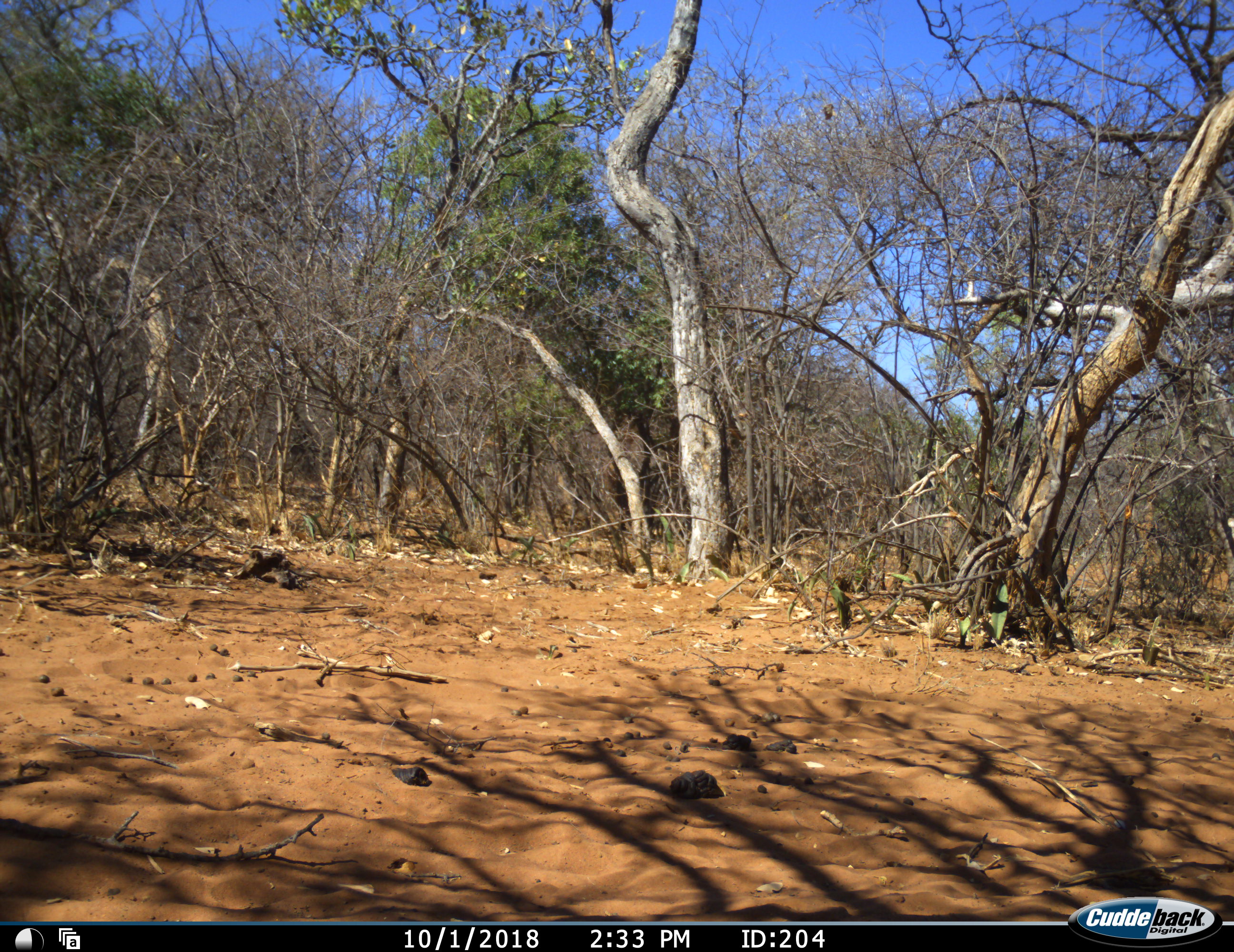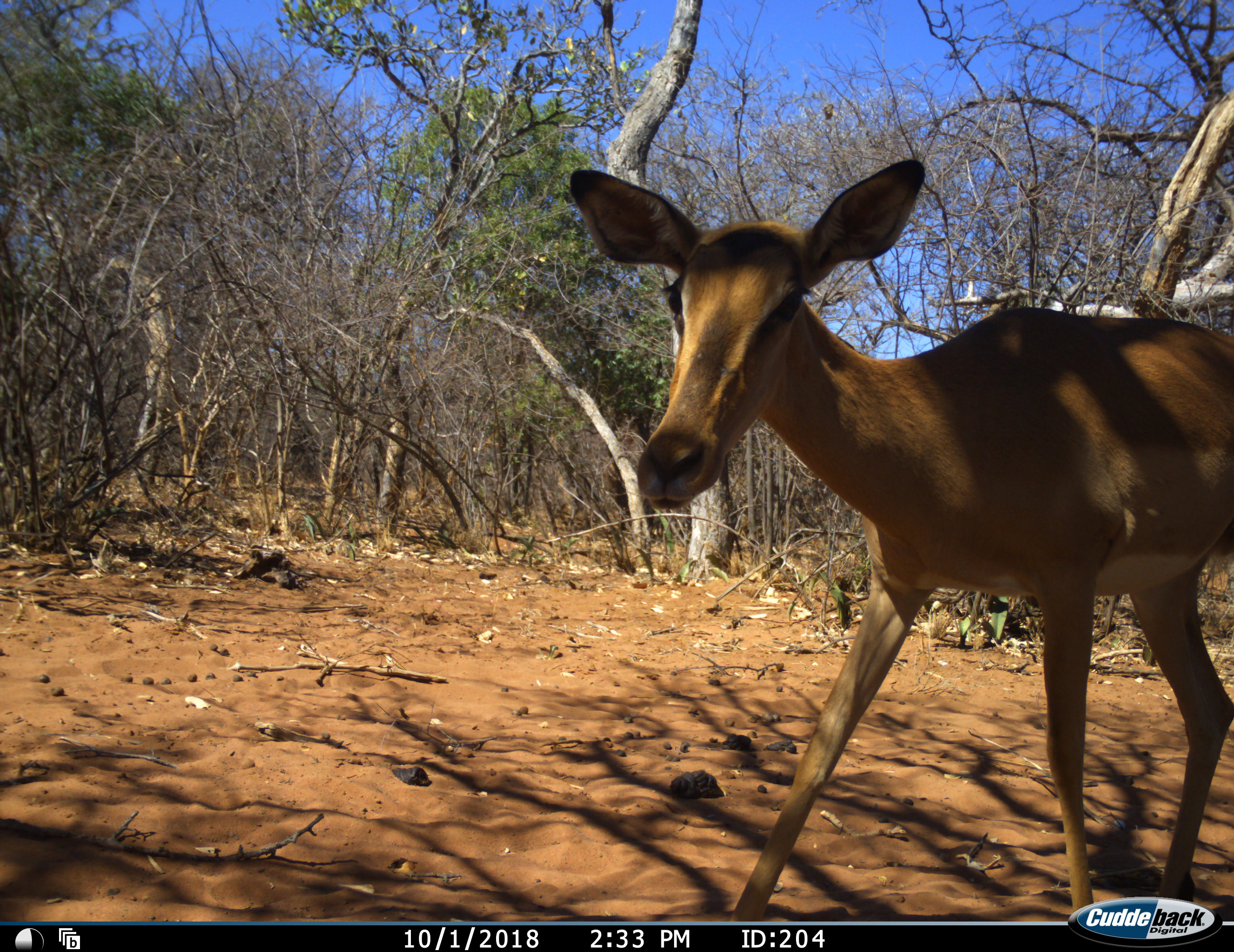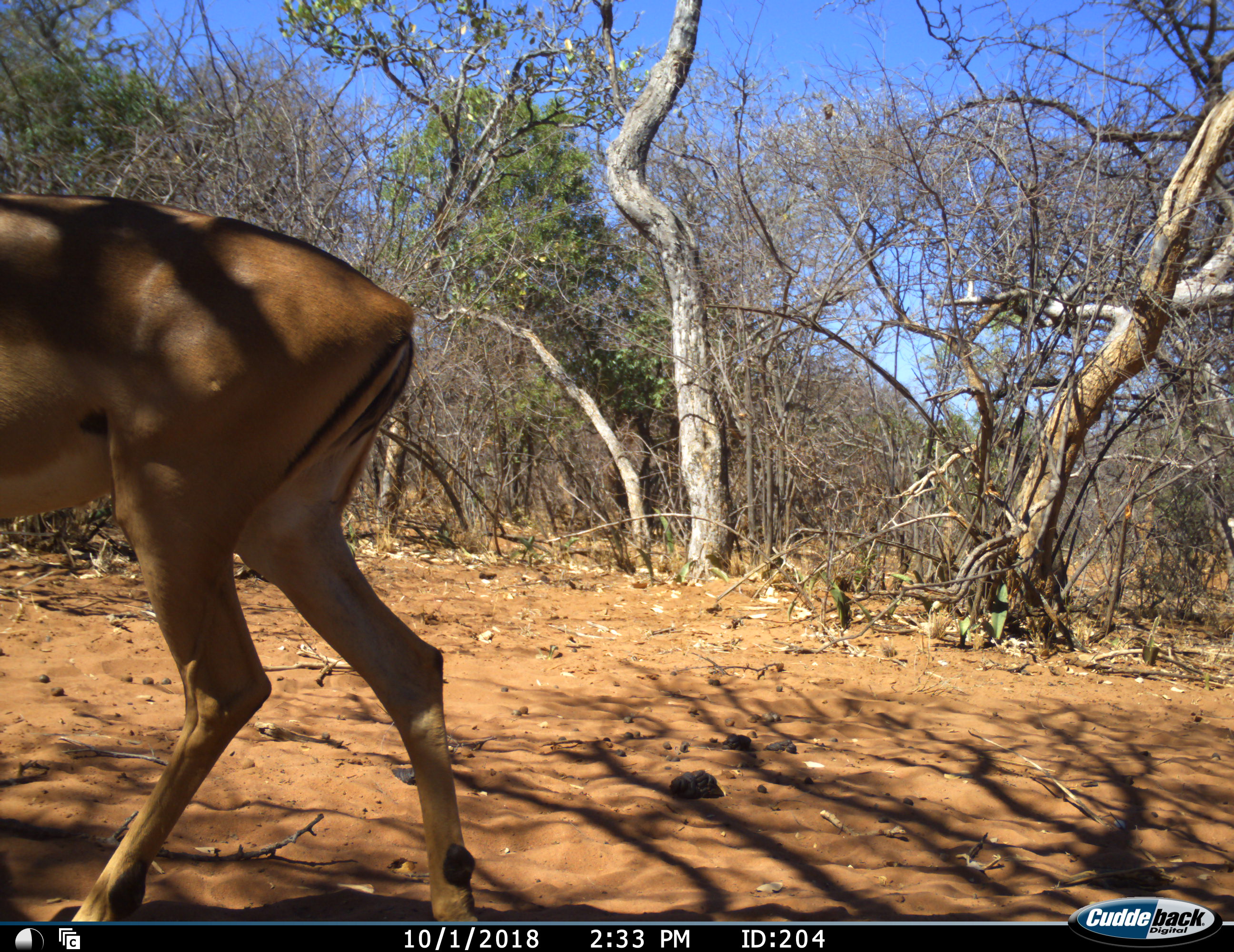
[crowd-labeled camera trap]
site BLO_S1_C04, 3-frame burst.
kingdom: Animalia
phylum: Chordata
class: Mammalia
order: Artiodactyla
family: Bovidae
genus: Aepyceros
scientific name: Aepyceros melampus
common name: impala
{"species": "impala (Aepyceros melampus)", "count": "1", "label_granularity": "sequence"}